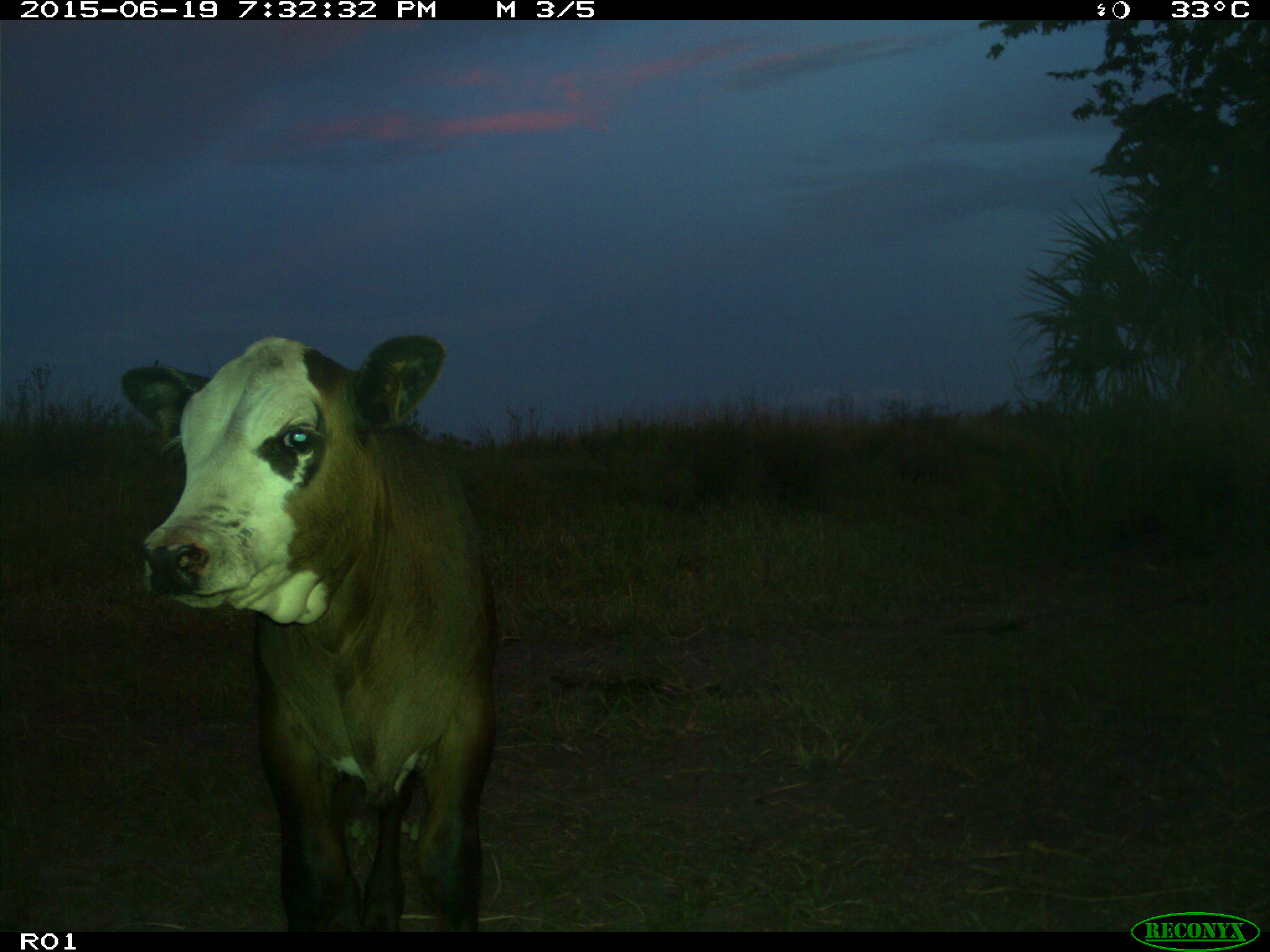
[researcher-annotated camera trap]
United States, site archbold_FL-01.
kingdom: Animalia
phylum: Chordata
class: Mammalia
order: Artiodactyla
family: Bovidae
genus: Bos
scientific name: Bos taurus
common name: domestic cow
Bos taurus (domestic cow).